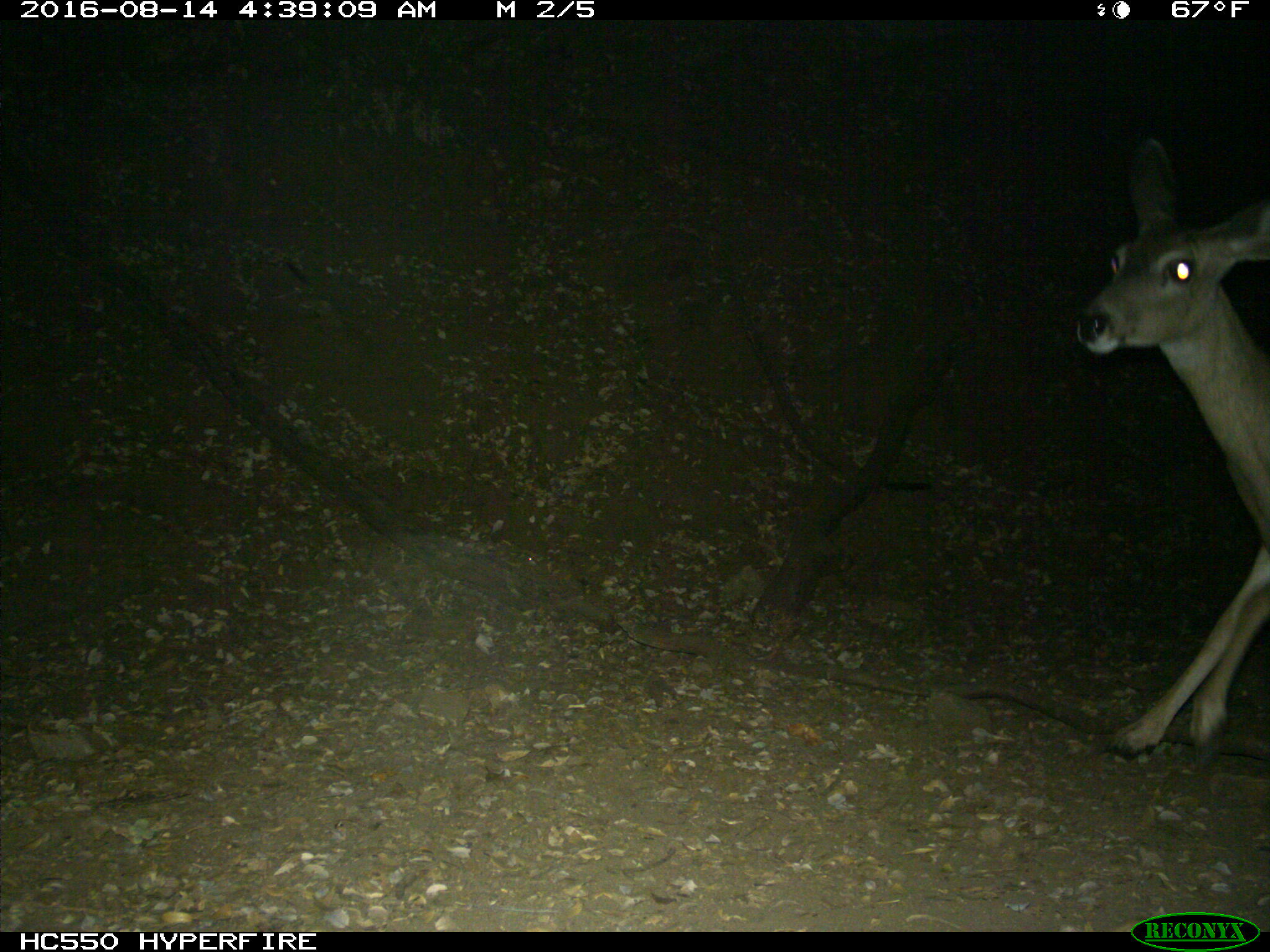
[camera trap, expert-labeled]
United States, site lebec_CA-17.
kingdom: Animalia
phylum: Chordata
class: Mammalia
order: Artiodactyla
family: Cervidae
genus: Odocoileus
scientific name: Odocoileus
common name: deer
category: unidentified deer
Unidentified deer (deer) (Odocoileus).